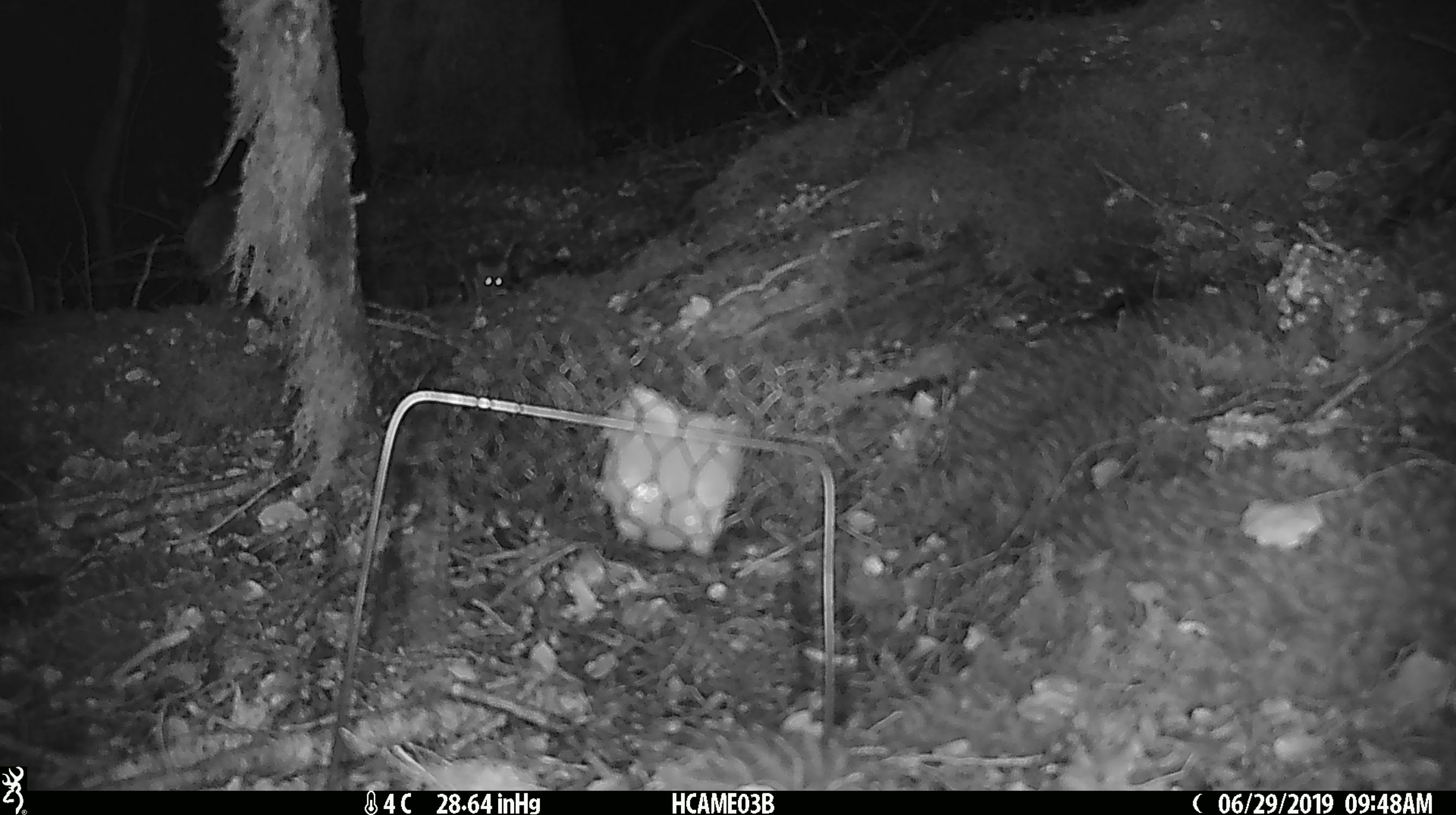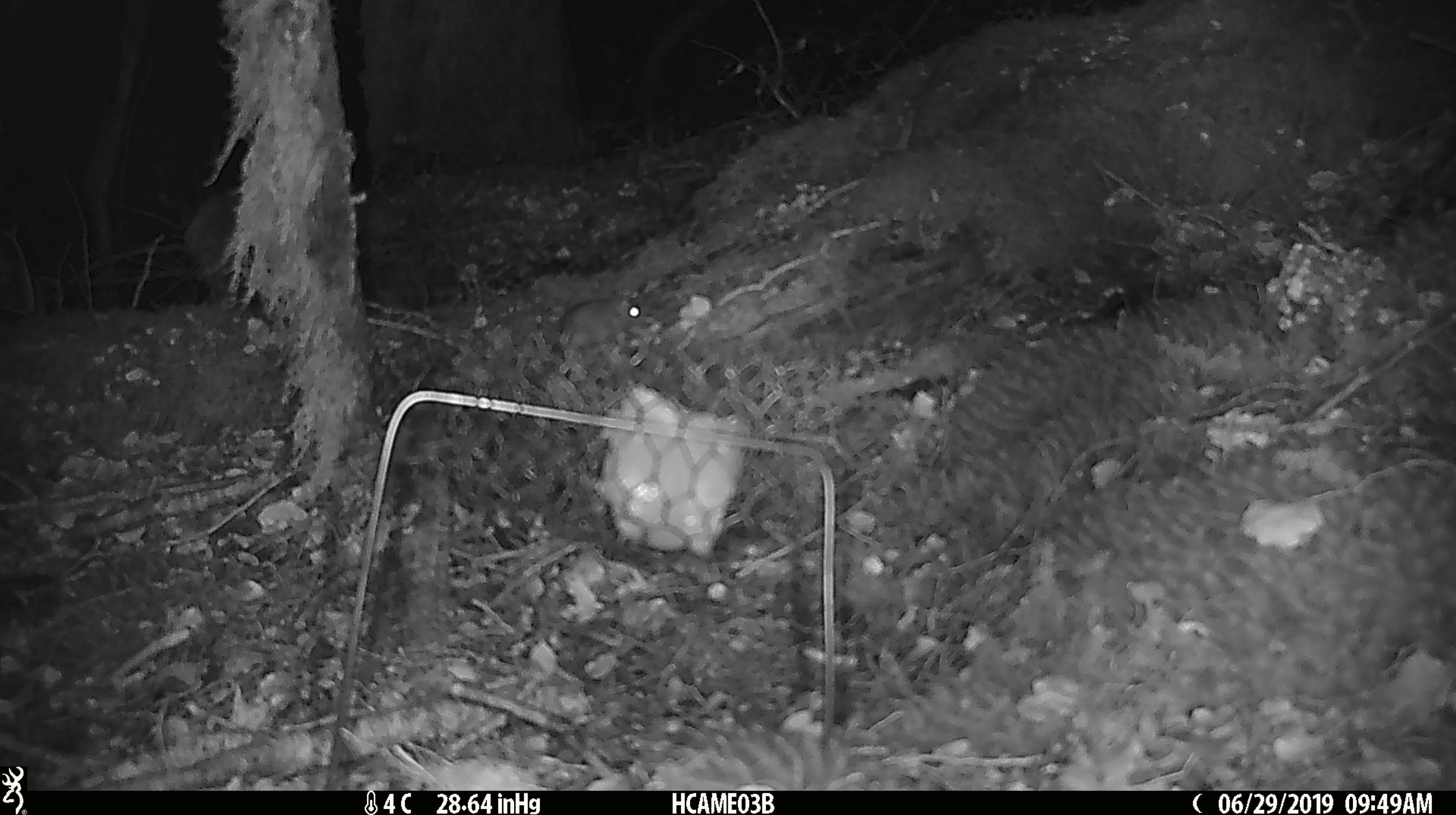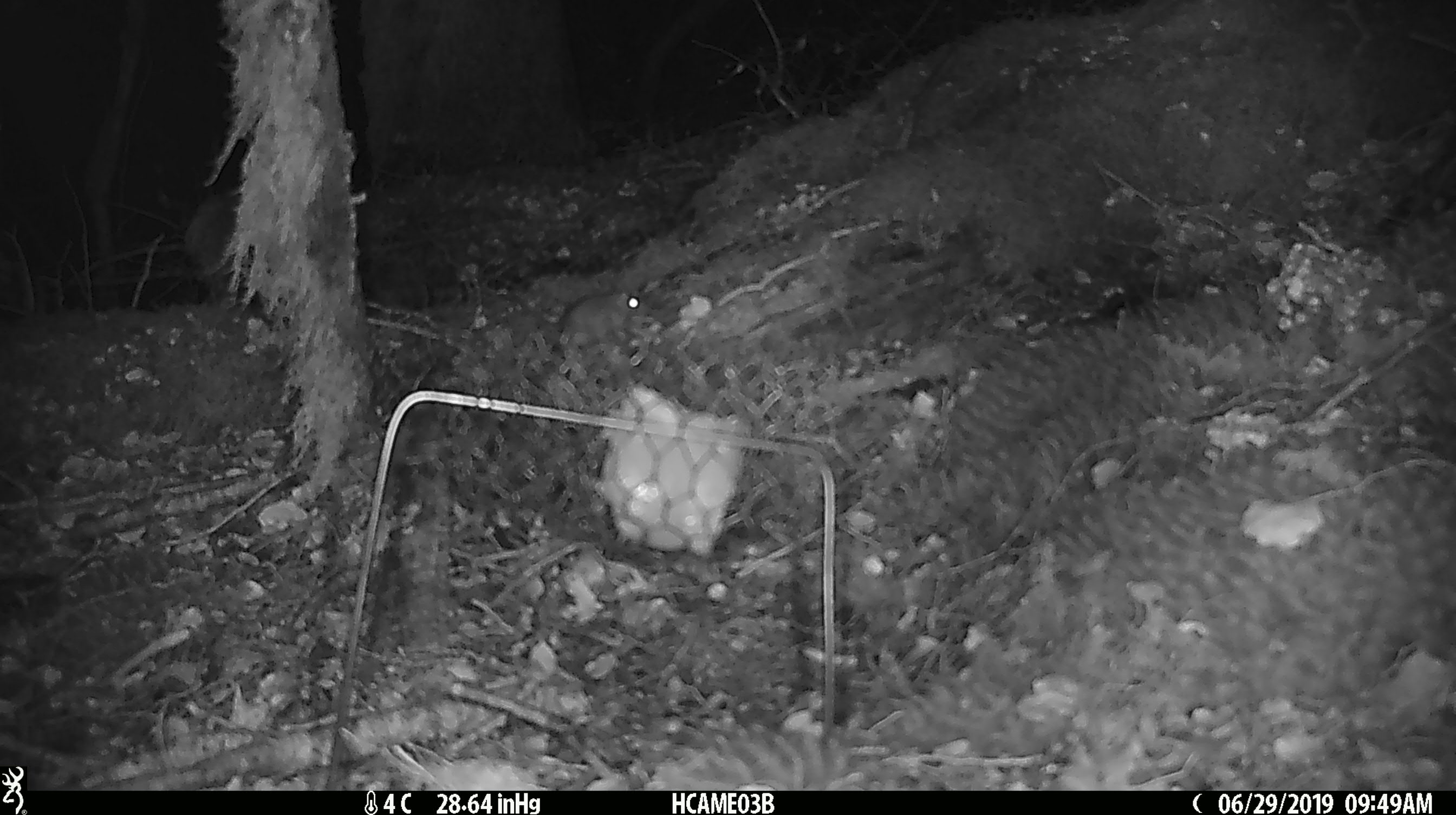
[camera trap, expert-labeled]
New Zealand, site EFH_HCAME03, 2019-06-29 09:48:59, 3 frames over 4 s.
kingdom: Animalia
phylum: Chordata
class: Mammalia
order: Rodentia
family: Muridae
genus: Mus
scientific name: Mus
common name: mouse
Mouse (Mus).